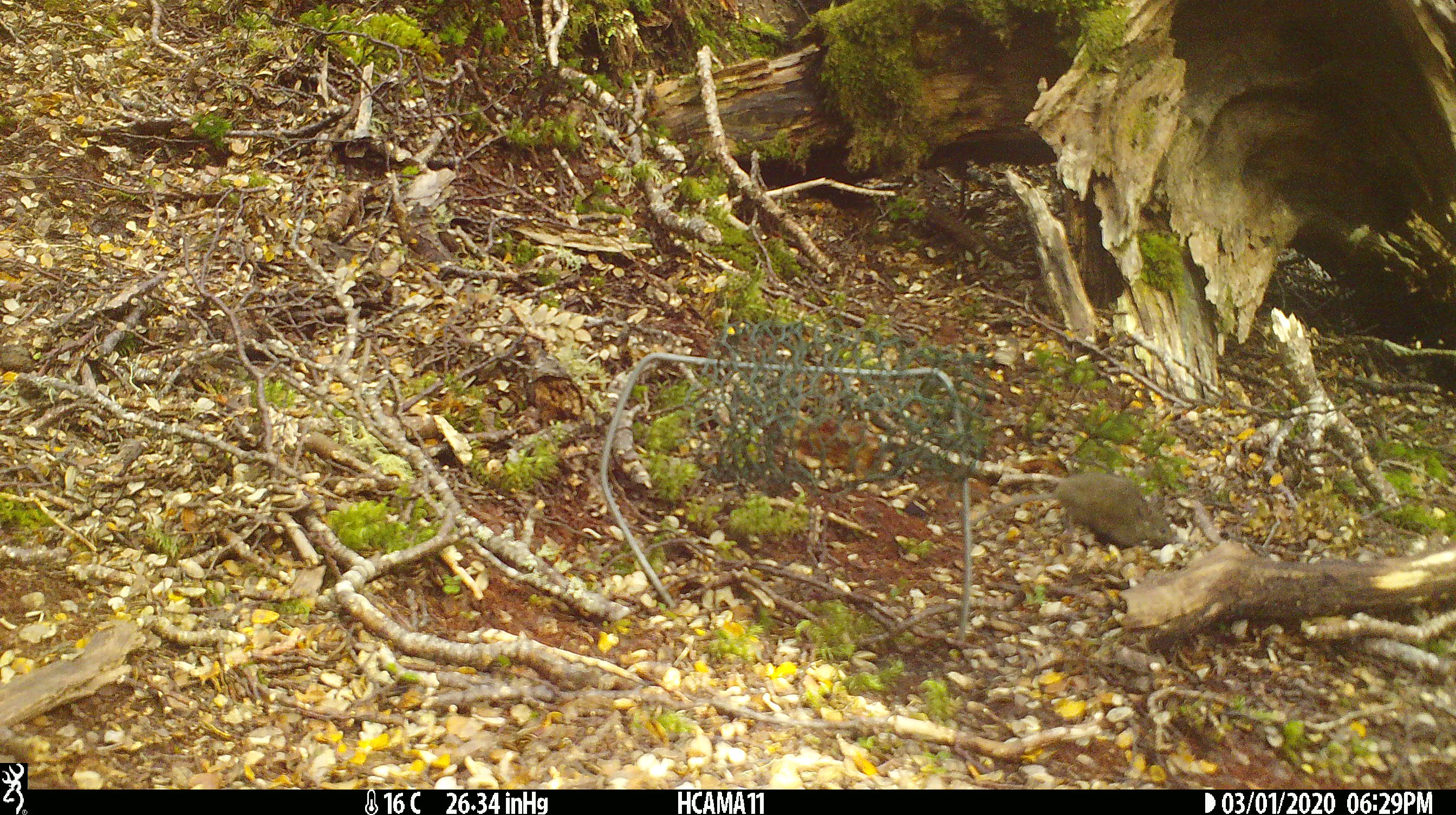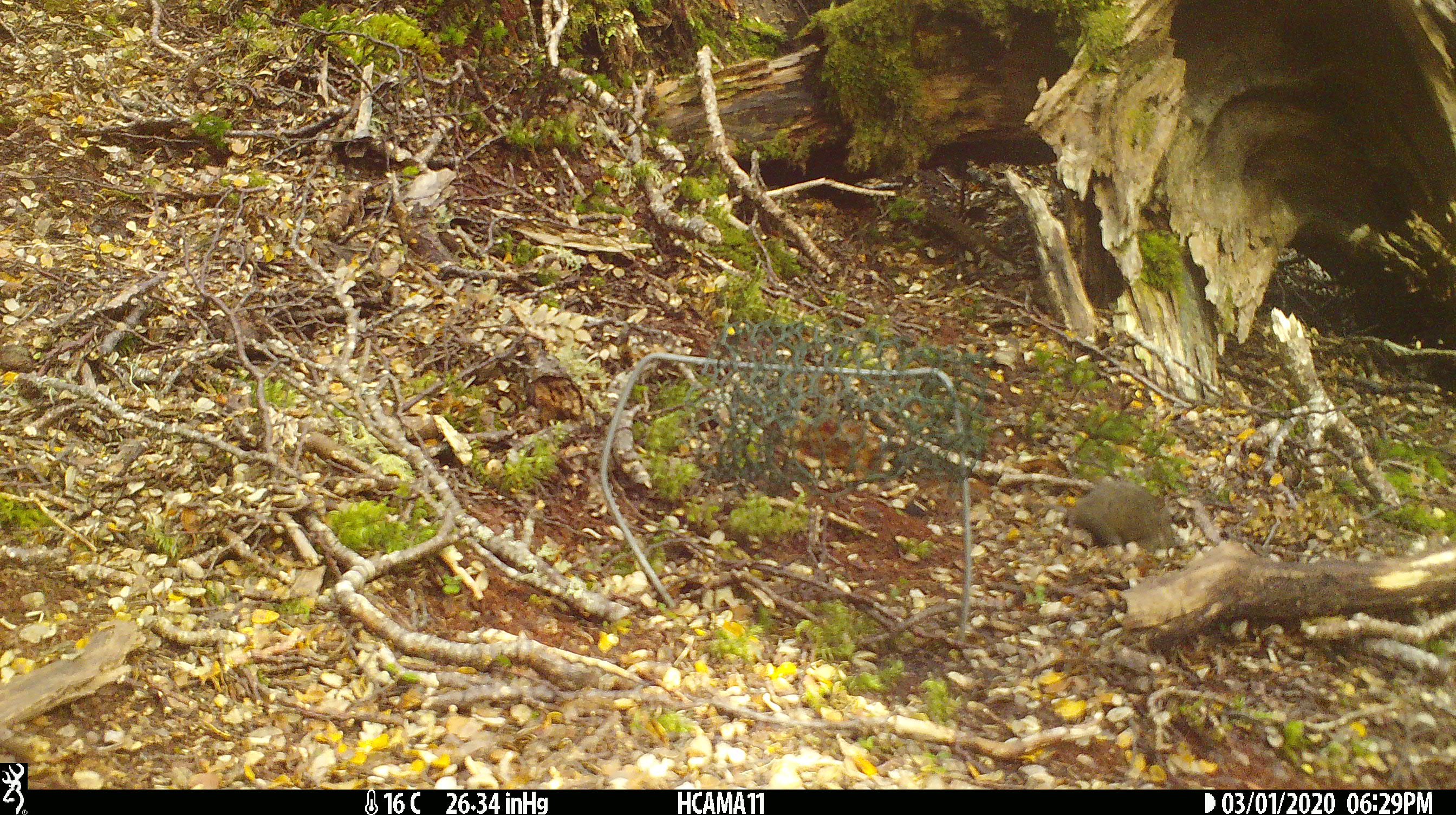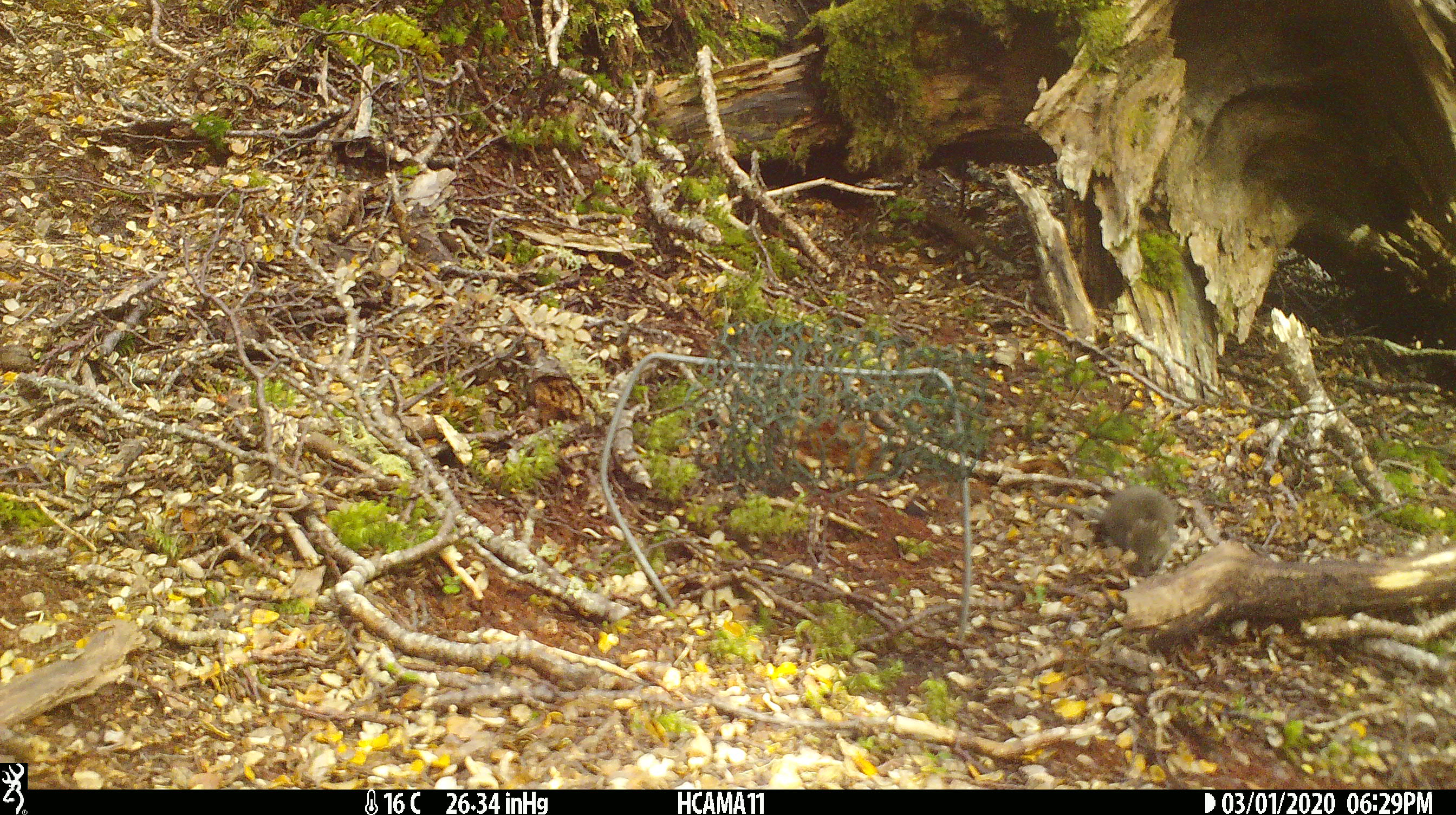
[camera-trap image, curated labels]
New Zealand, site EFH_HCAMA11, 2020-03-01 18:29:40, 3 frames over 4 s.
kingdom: Animalia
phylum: Chordata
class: Mammalia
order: Rodentia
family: Muridae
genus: Mus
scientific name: Mus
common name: mouse